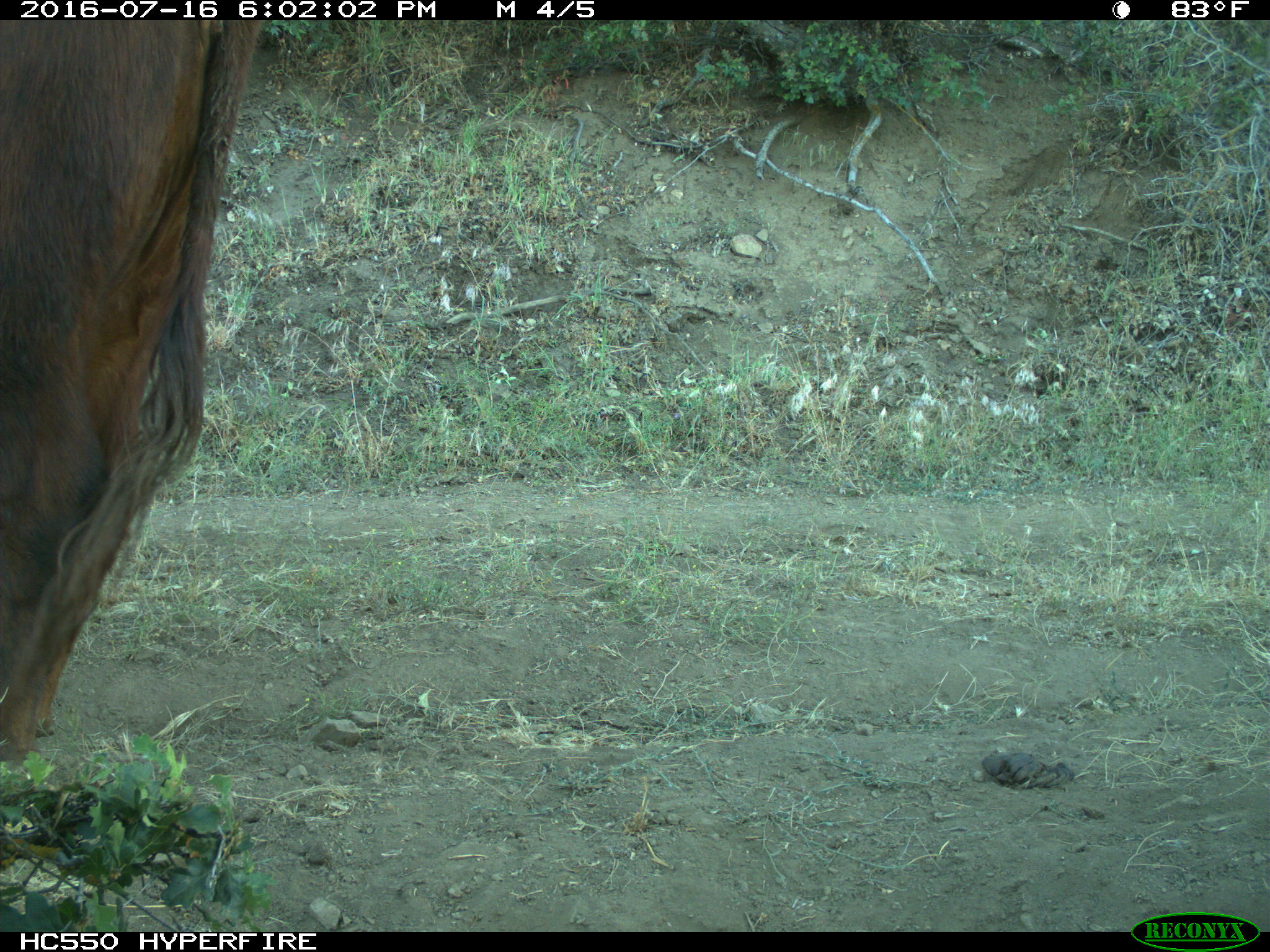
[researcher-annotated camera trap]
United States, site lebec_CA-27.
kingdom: Animalia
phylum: Chordata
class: Mammalia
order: Artiodactyla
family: Bovidae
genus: Bos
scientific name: Bos taurus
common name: domestic cow